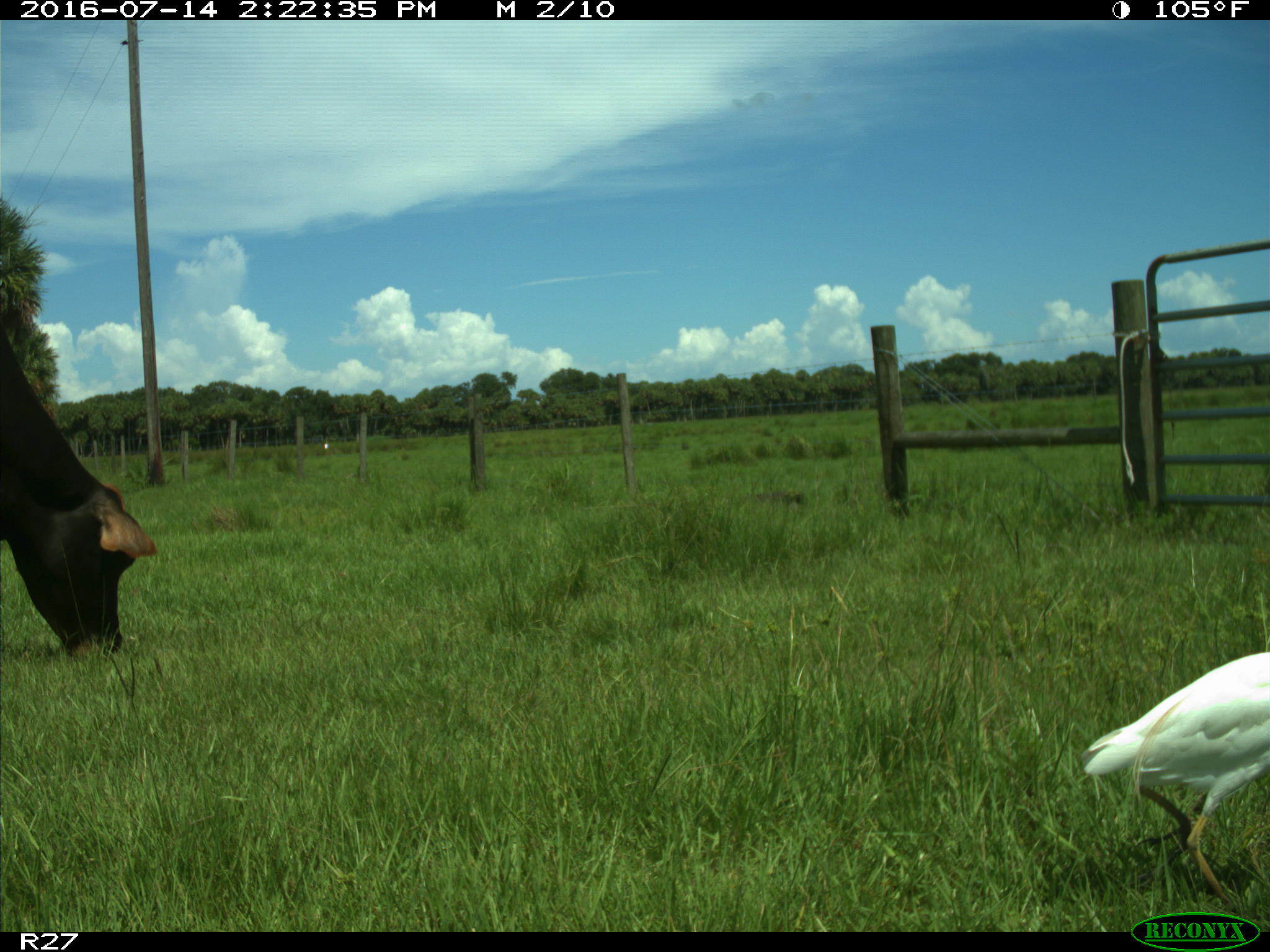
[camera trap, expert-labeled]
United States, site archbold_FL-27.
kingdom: Animalia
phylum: Chordata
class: Mammalia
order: Artiodactyla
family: Bovidae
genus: Bos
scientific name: Bos taurus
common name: domestic cow